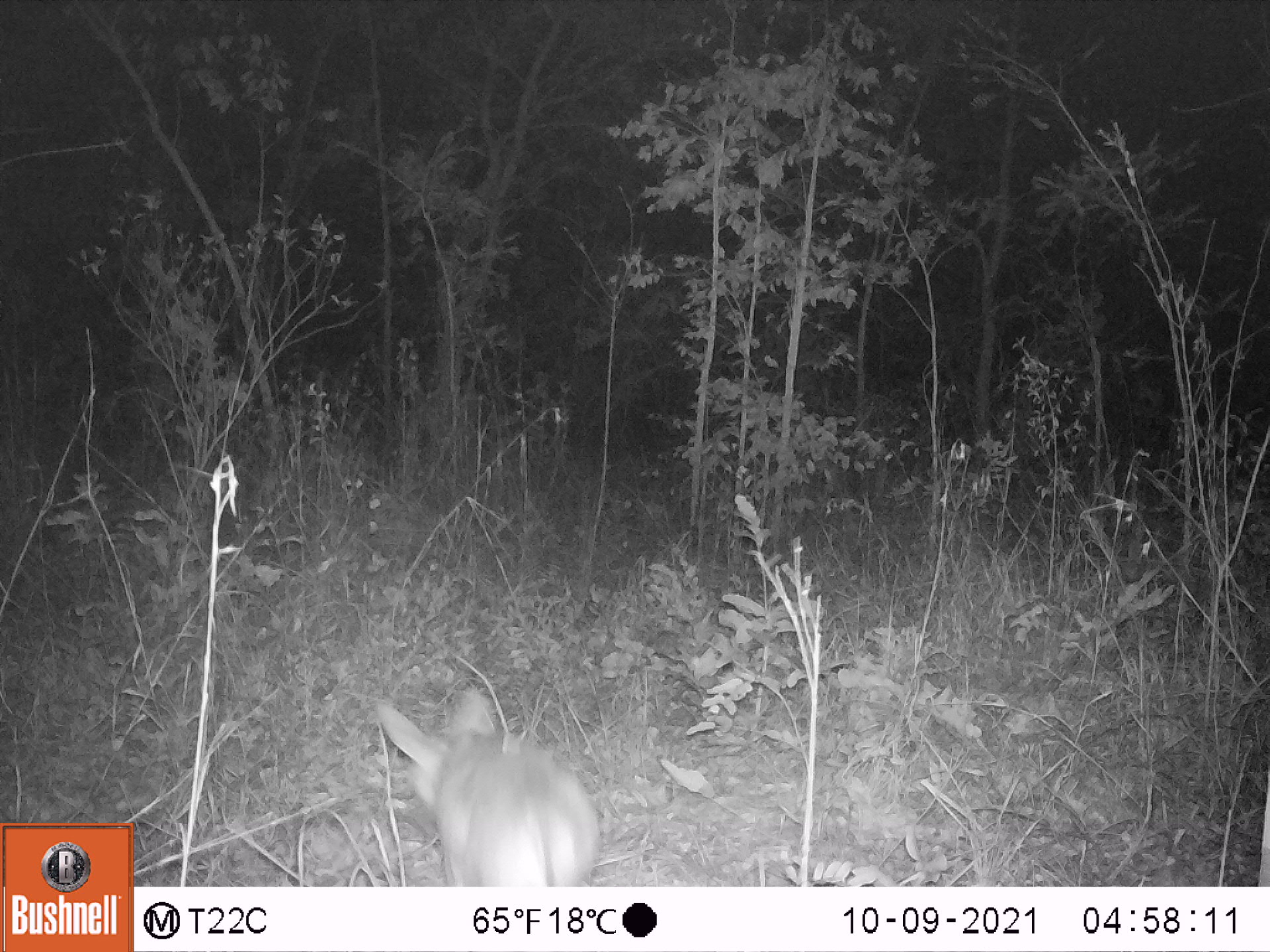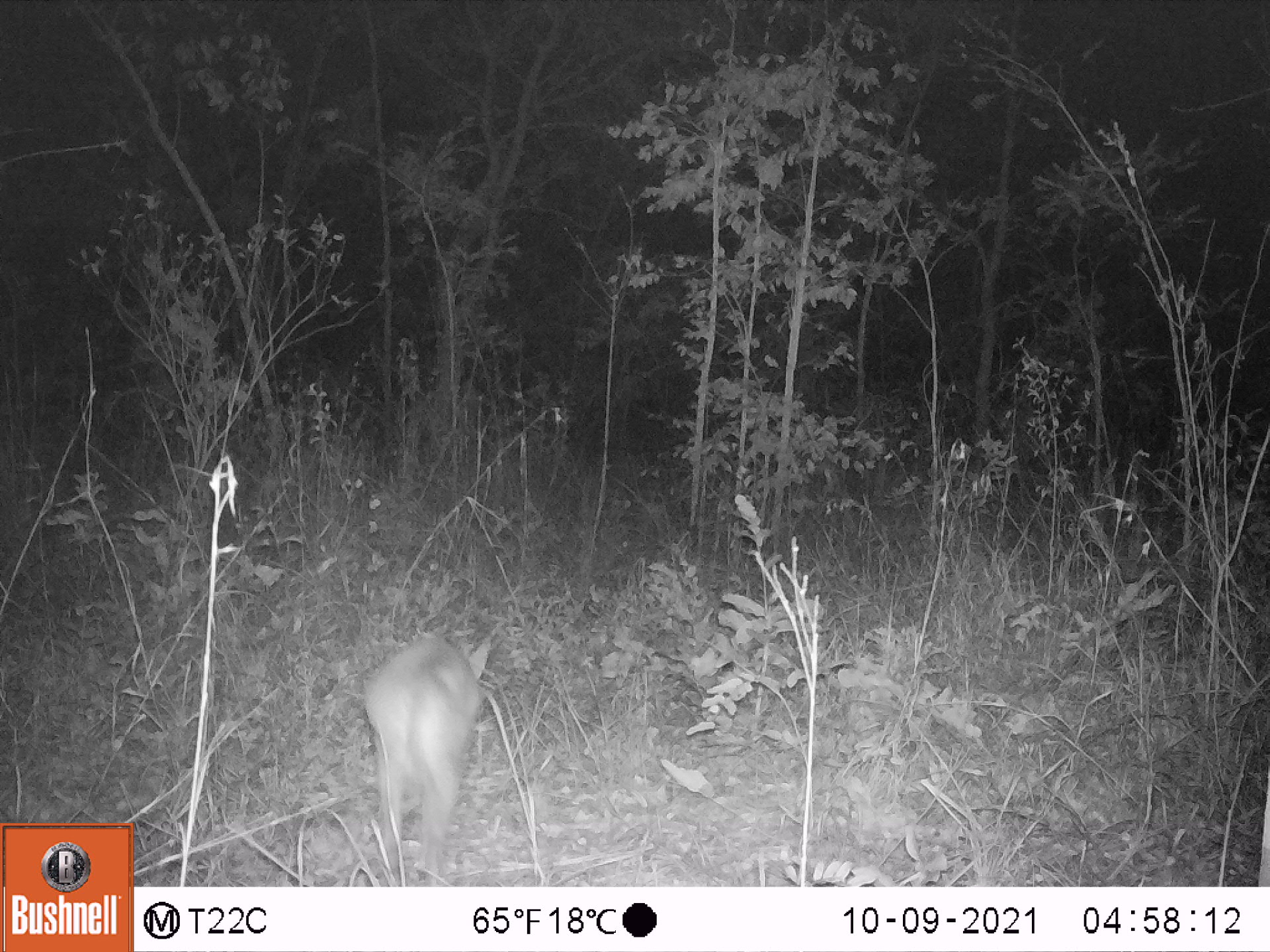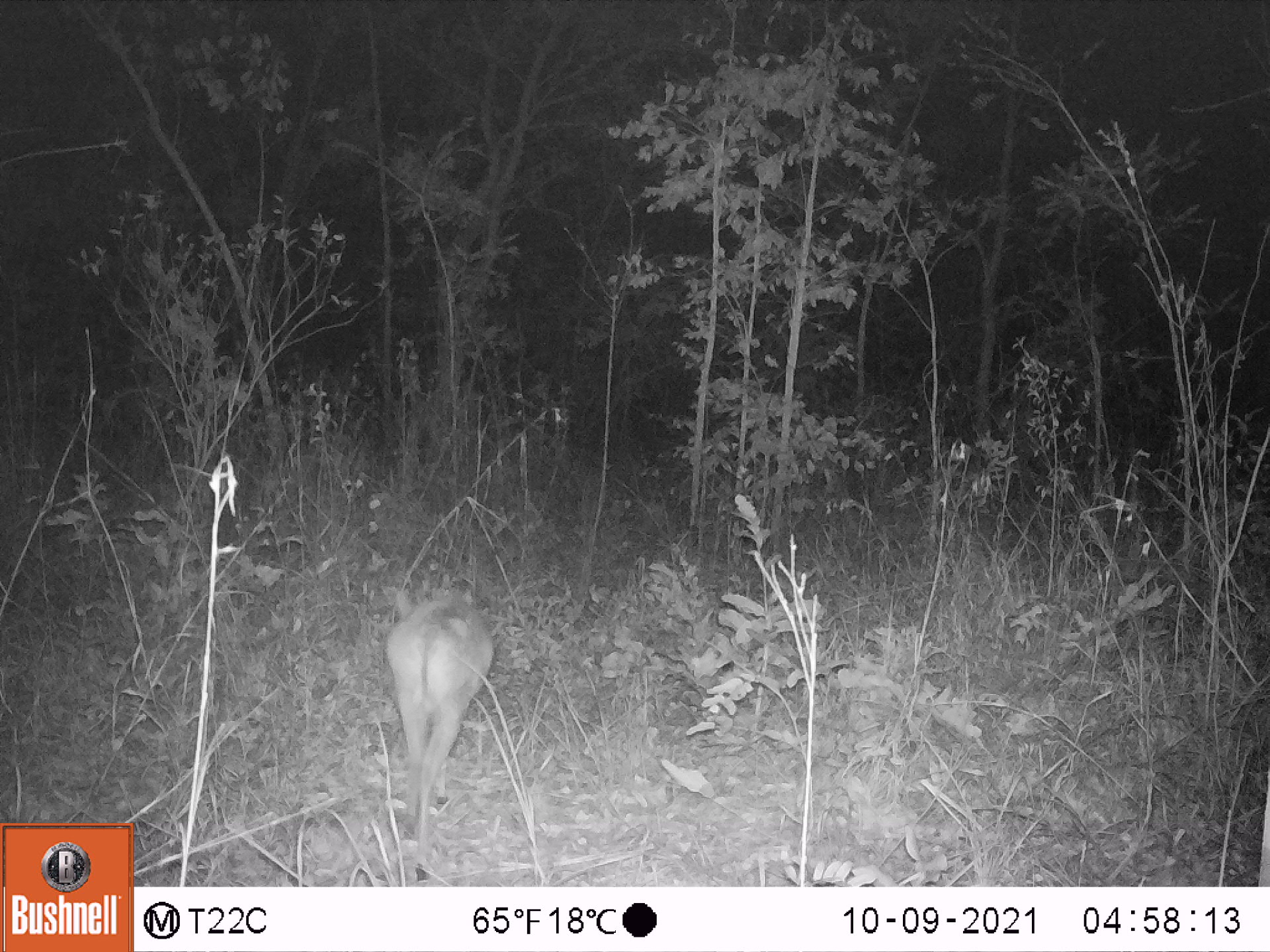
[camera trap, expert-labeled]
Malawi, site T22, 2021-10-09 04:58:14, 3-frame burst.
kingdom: Animalia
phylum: Chordata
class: Mammalia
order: Artiodactyla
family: Bovidae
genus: Sylvicapra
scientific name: Sylvicapra grimmia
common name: common duiker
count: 1